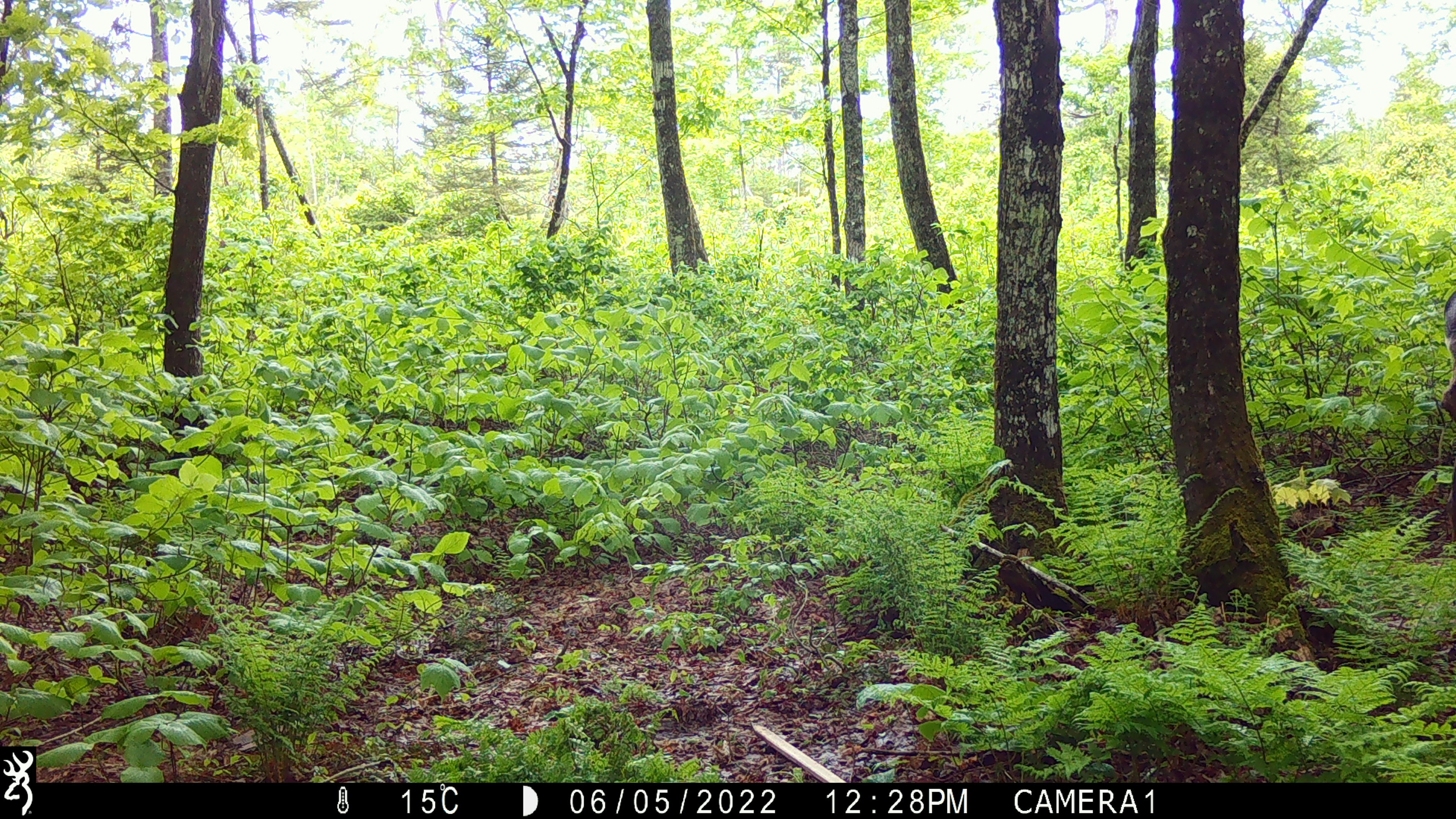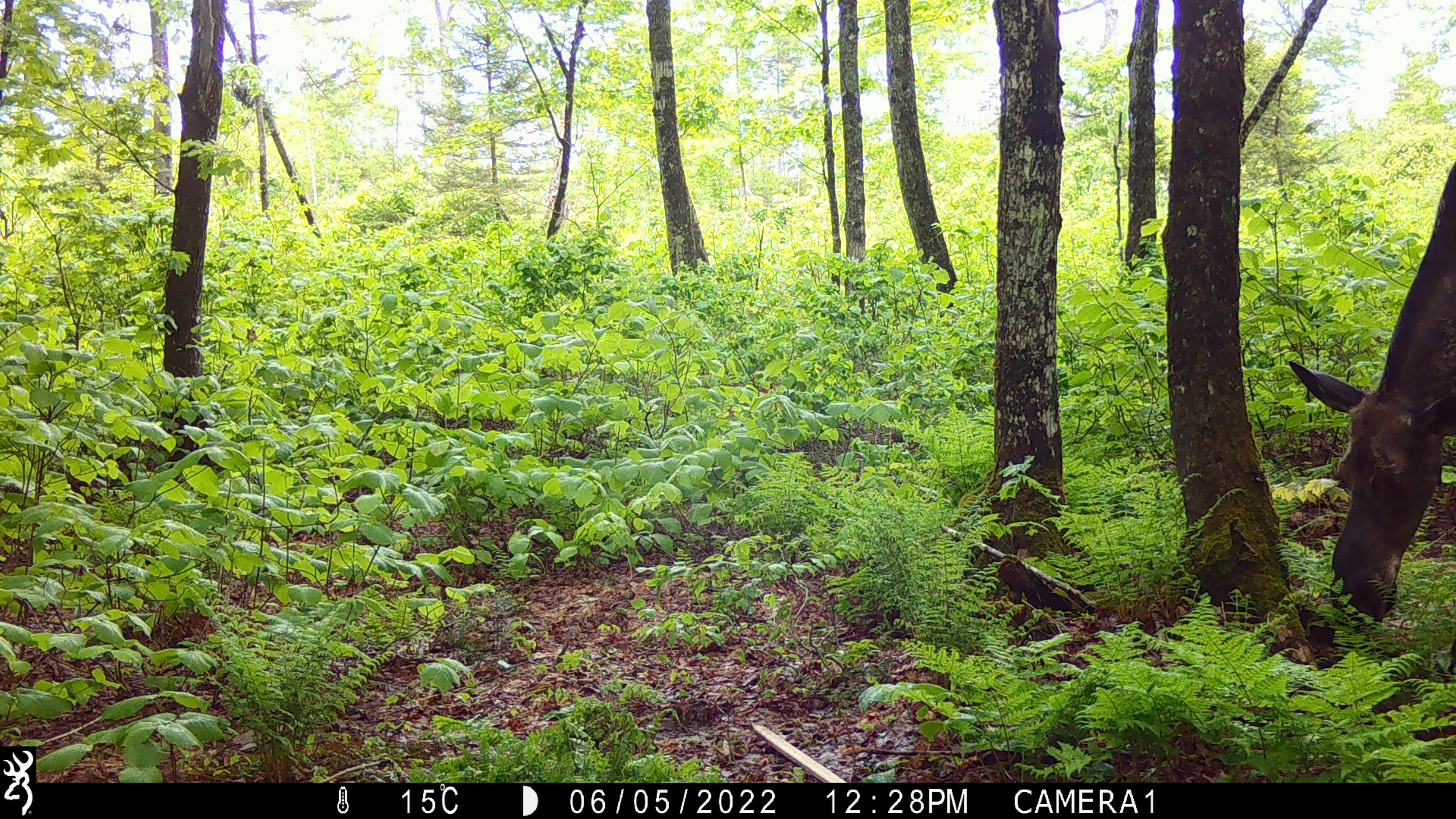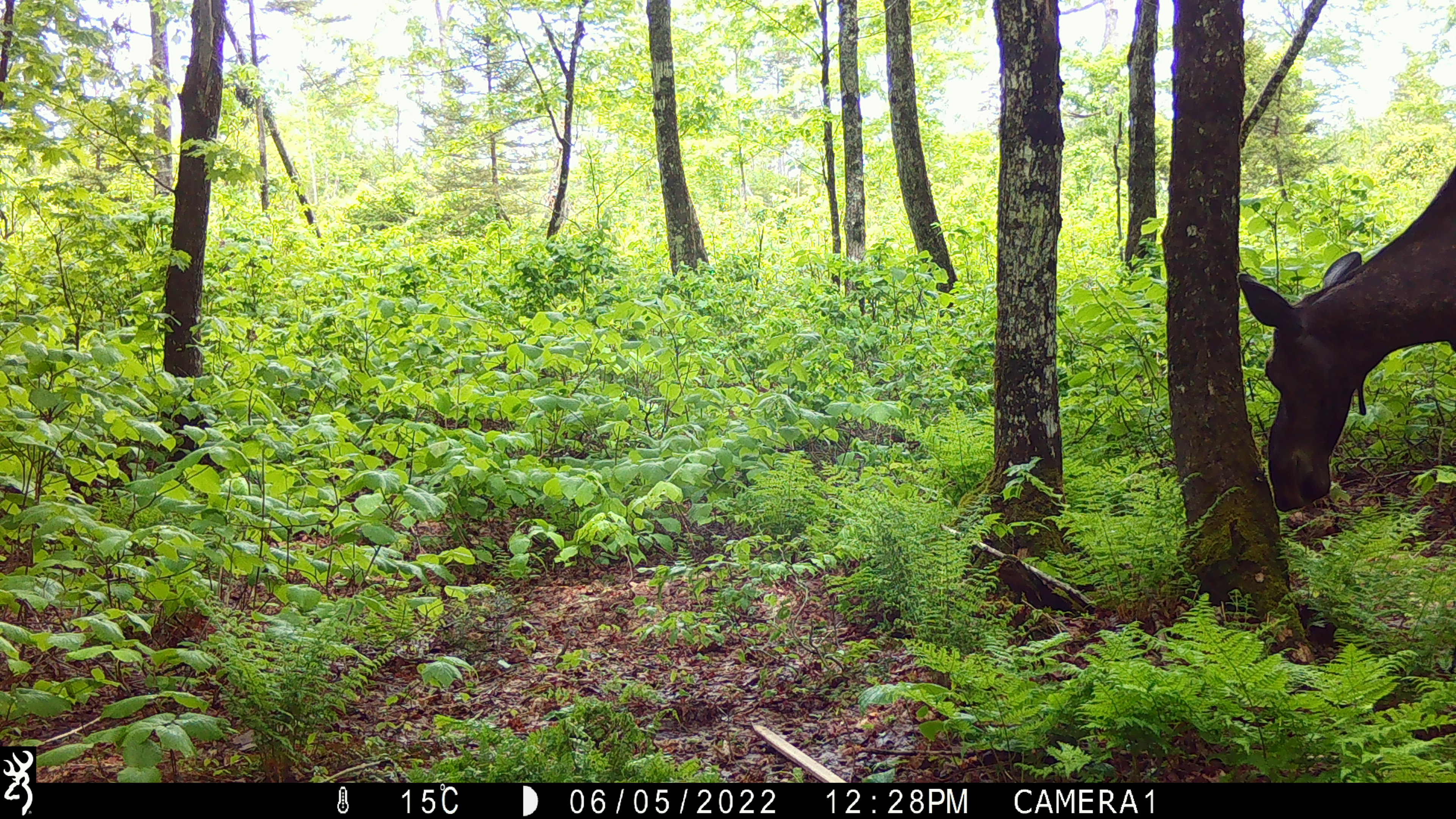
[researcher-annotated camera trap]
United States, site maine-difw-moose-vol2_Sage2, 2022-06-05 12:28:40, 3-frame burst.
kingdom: Animalia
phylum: Chordata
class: Mammalia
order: Artiodactyla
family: Cervidae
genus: Alces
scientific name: Alces alces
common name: moose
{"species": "moose (Alces alces)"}